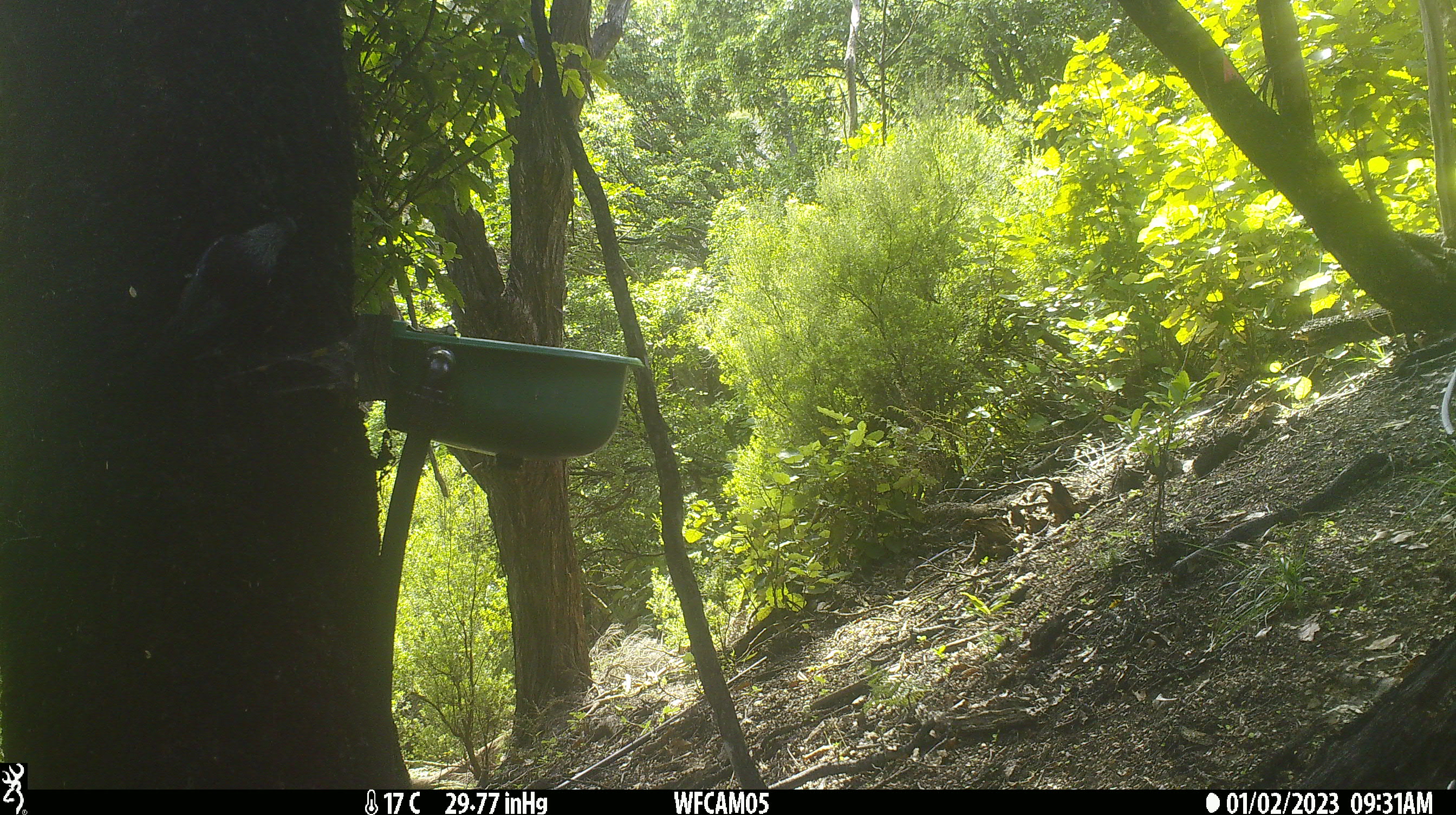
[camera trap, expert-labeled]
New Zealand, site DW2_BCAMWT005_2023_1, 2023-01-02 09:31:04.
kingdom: Animalia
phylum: Chordata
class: Aves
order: Passeriformes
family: Meliphagidae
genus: Prosthemadera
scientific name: Prosthemadera novaeseelandiae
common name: tui